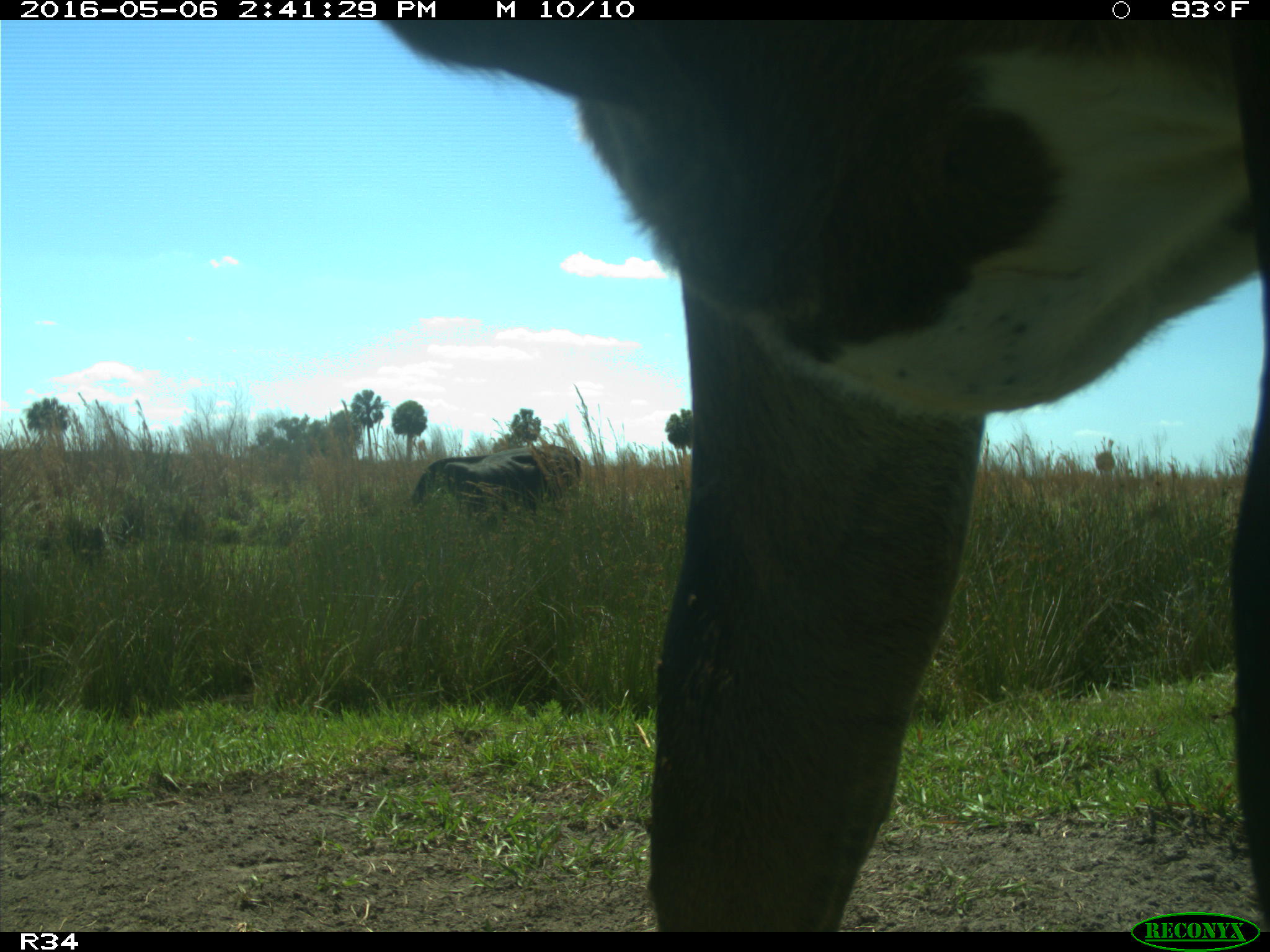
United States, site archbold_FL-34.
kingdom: Animalia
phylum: Chordata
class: Mammalia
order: Artiodactyla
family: Bovidae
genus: Bos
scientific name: Bos taurus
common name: domestic cow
Bos taurus (domestic cow).